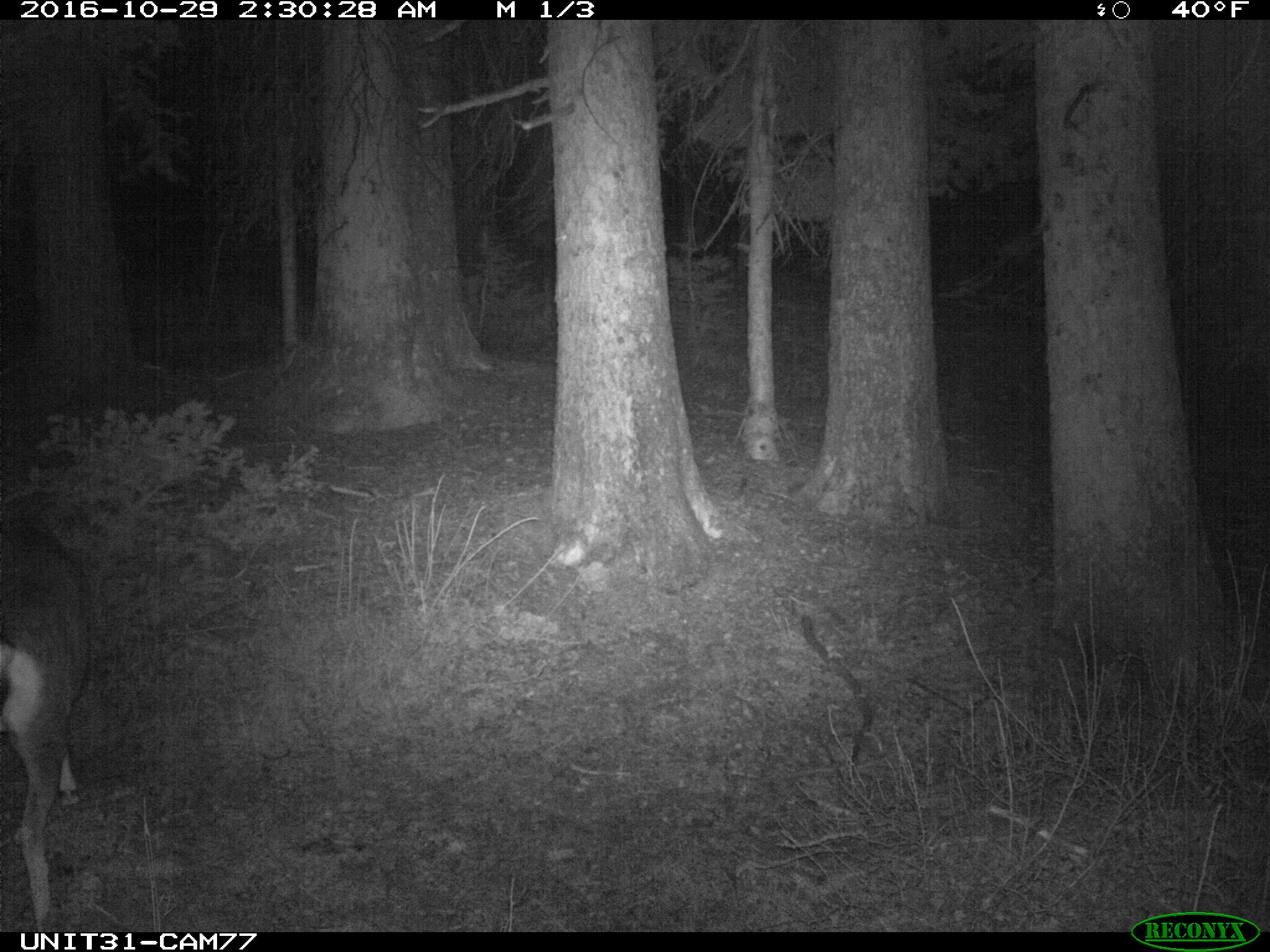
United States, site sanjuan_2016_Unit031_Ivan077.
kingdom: Animalia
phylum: Chordata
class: Mammalia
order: Artiodactyla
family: Cervidae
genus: Odocoileus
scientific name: Odocoileus hemionus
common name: mule deer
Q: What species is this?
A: Odocoileus hemionus (mule deer).